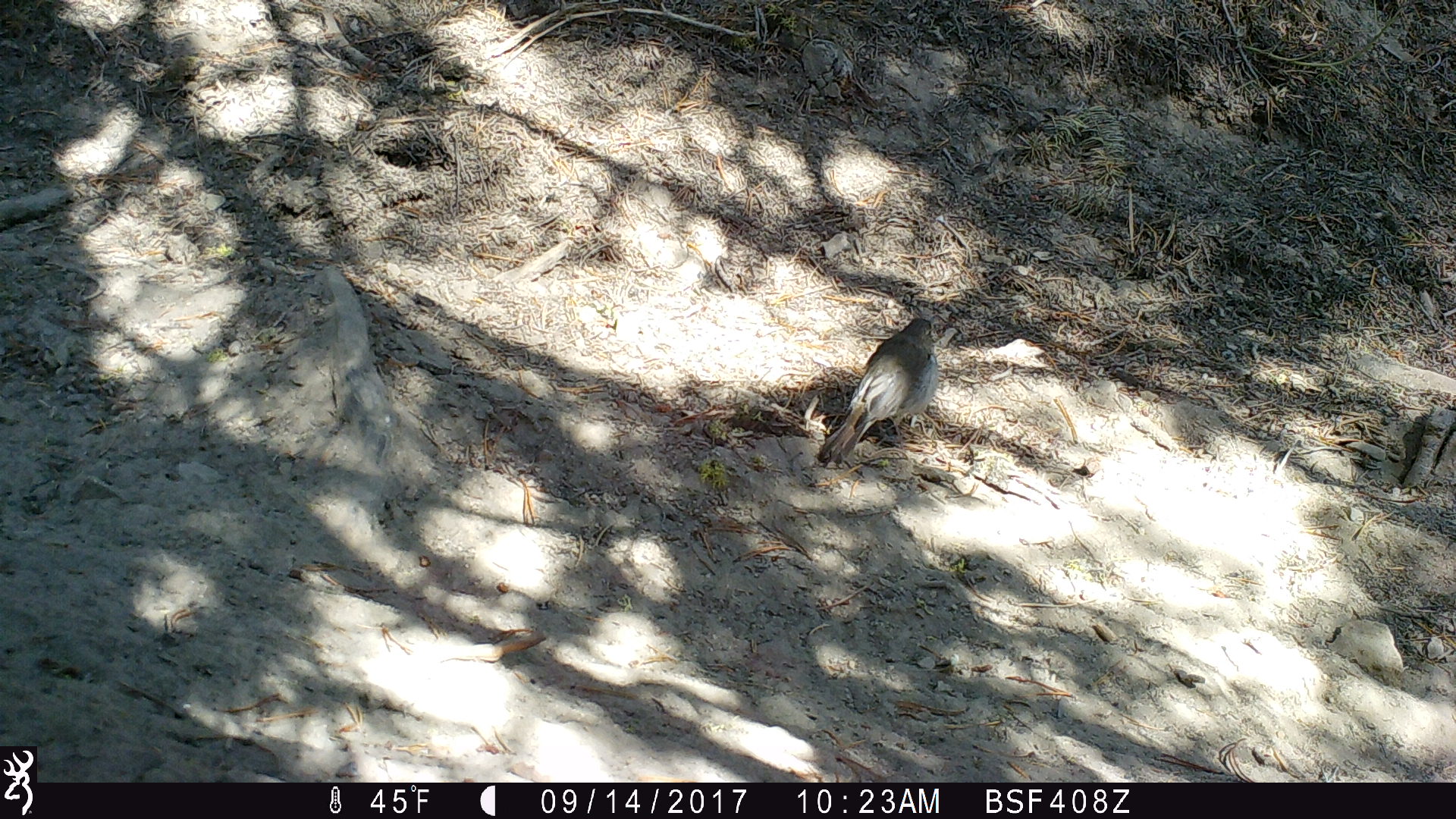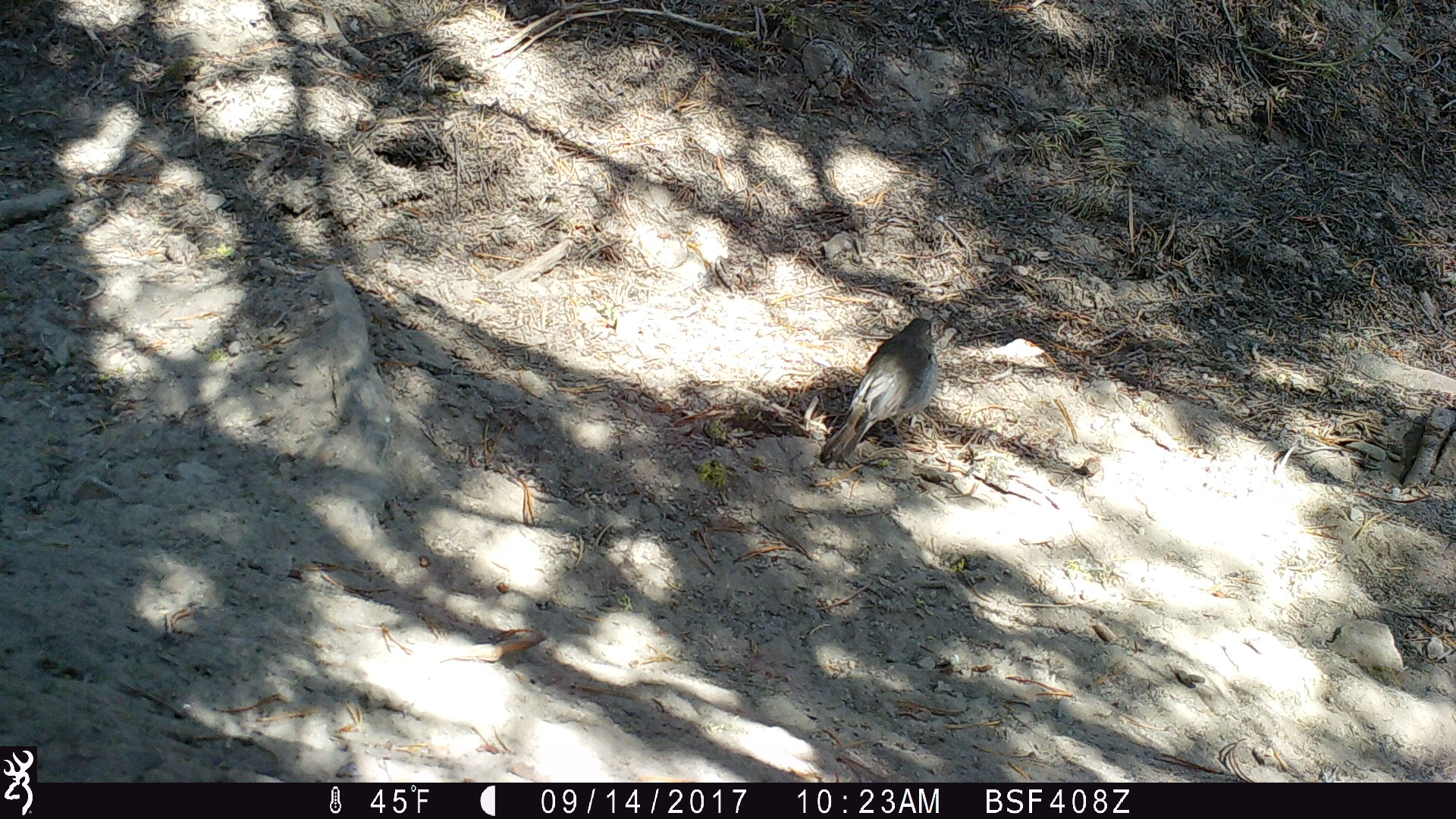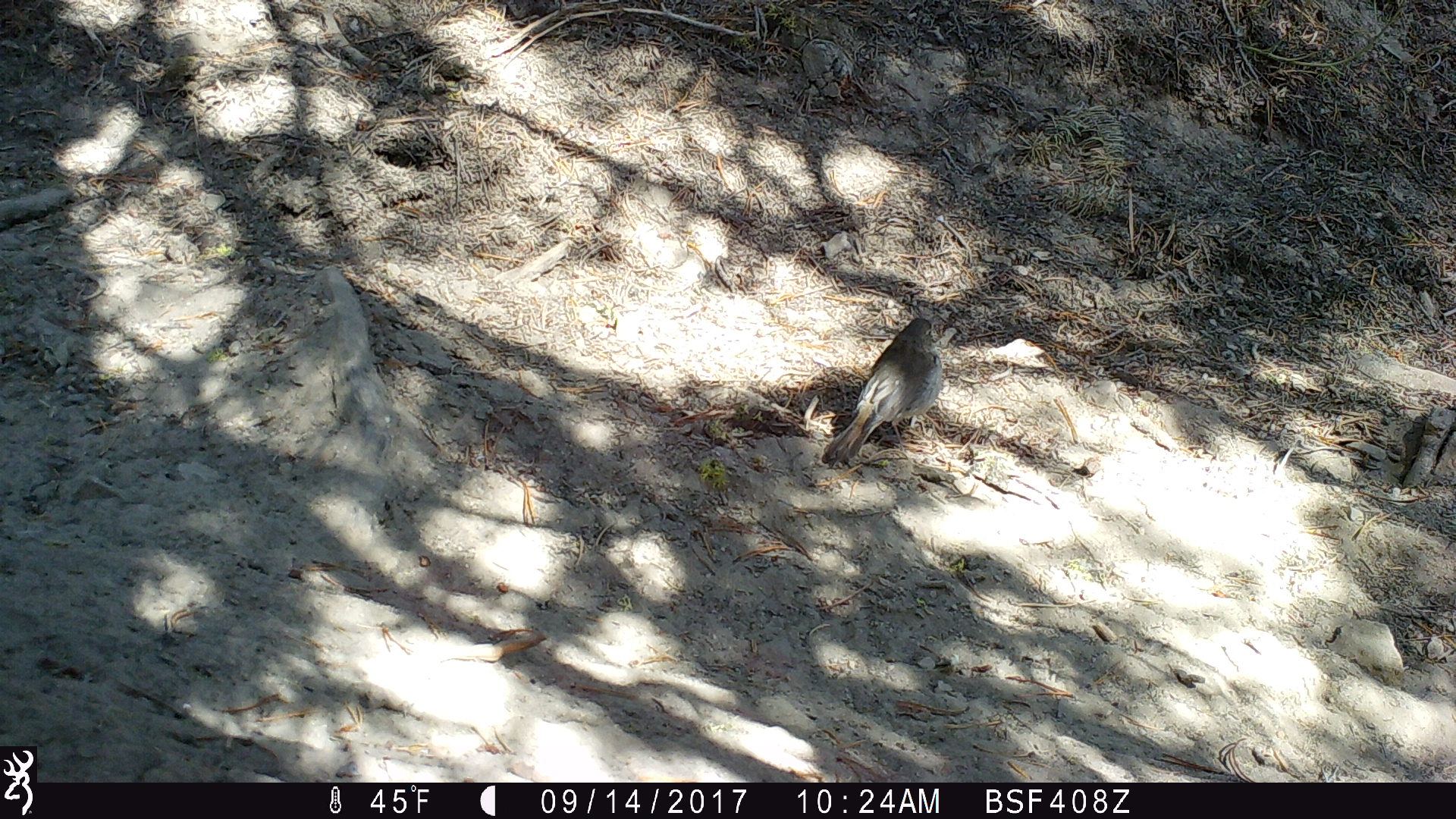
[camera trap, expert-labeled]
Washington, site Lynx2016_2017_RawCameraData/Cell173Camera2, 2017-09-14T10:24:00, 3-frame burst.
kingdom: Animalia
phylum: Chordata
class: Aves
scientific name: Aves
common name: birds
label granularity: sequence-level